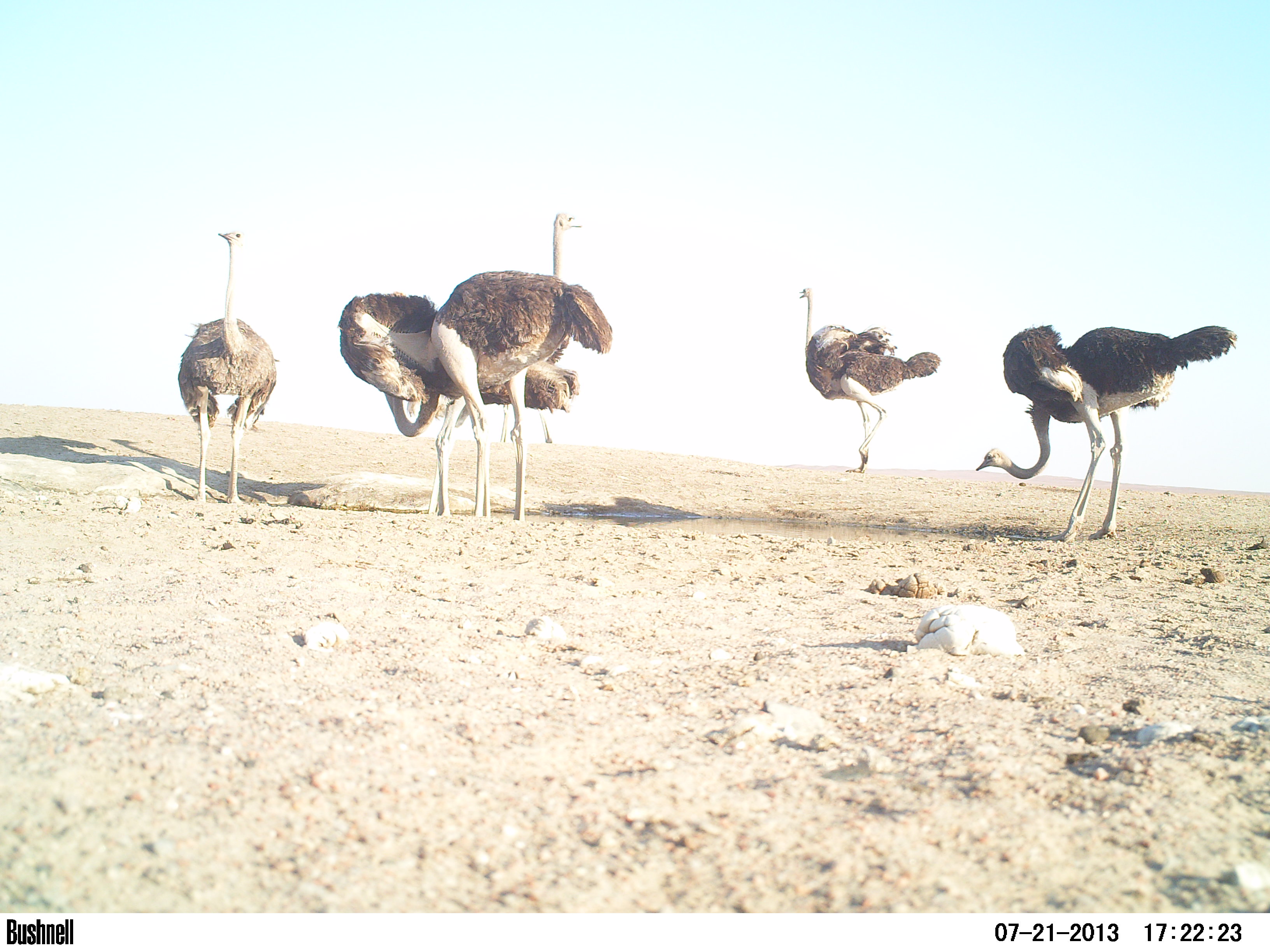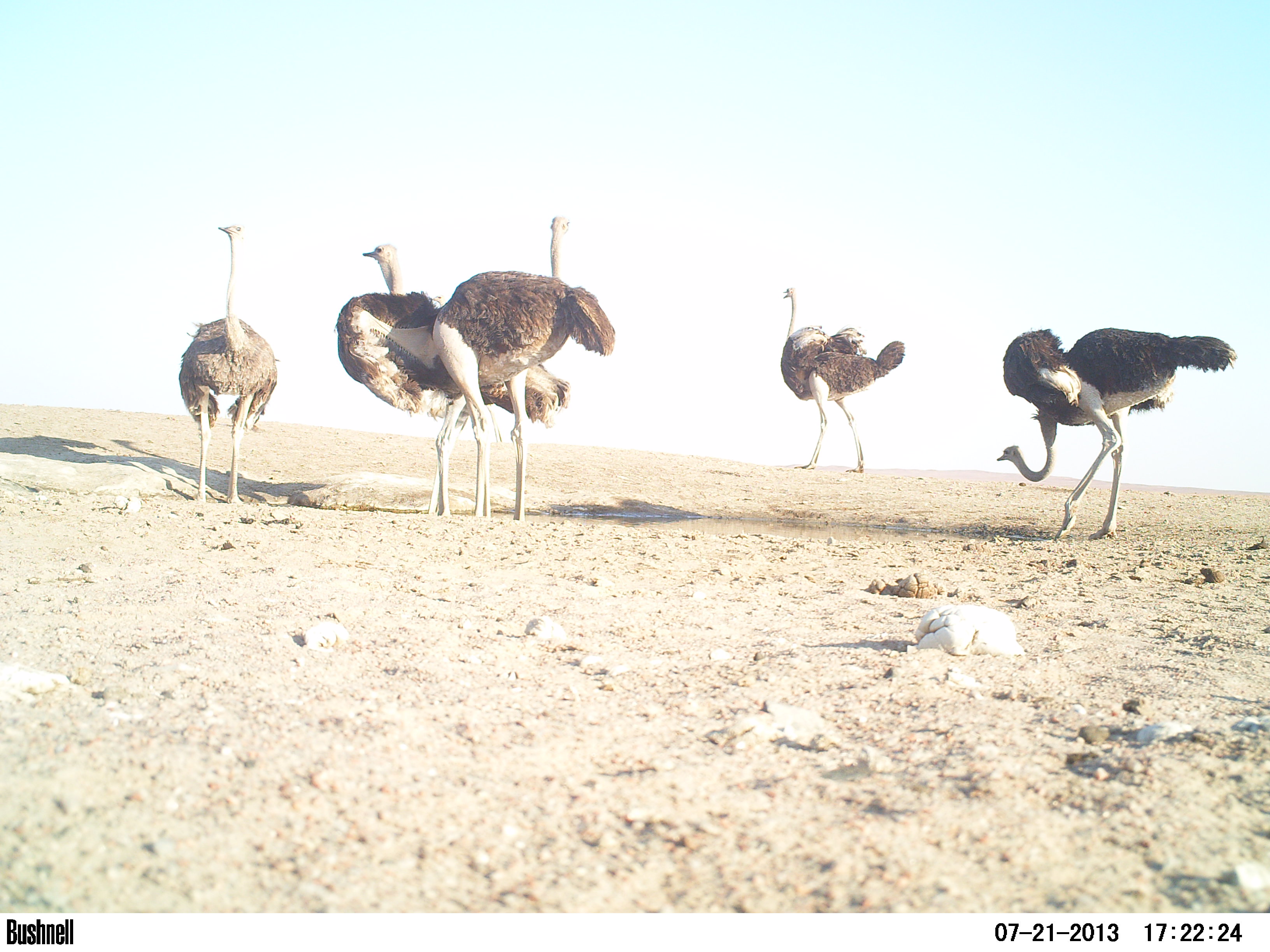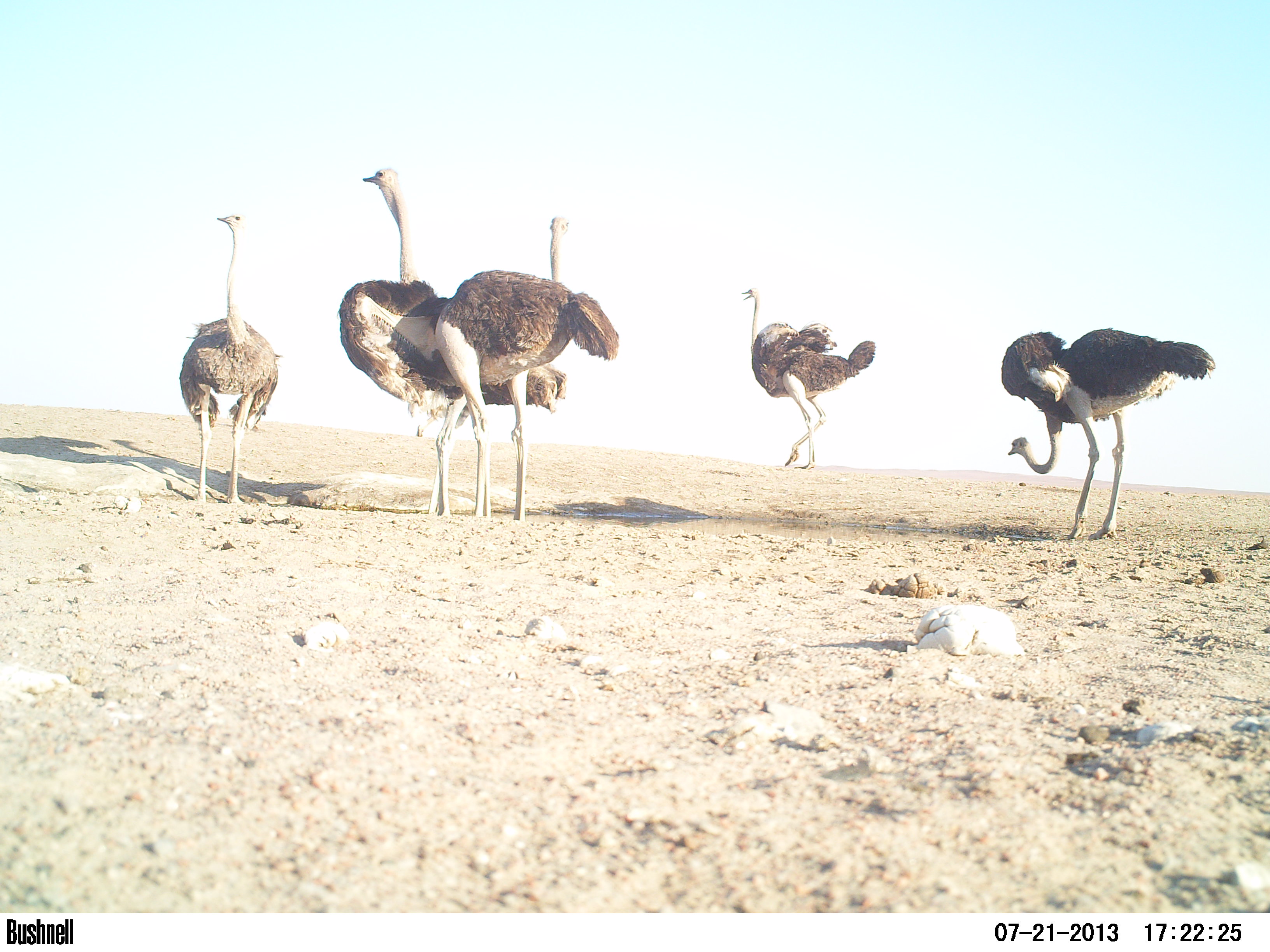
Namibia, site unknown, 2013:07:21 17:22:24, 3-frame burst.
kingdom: Animalia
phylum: Chordata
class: Aves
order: Struthioniformes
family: Struthionidae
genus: Struthio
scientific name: Struthio camelus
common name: common ostrich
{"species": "Struthio camelus (common ostrich)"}